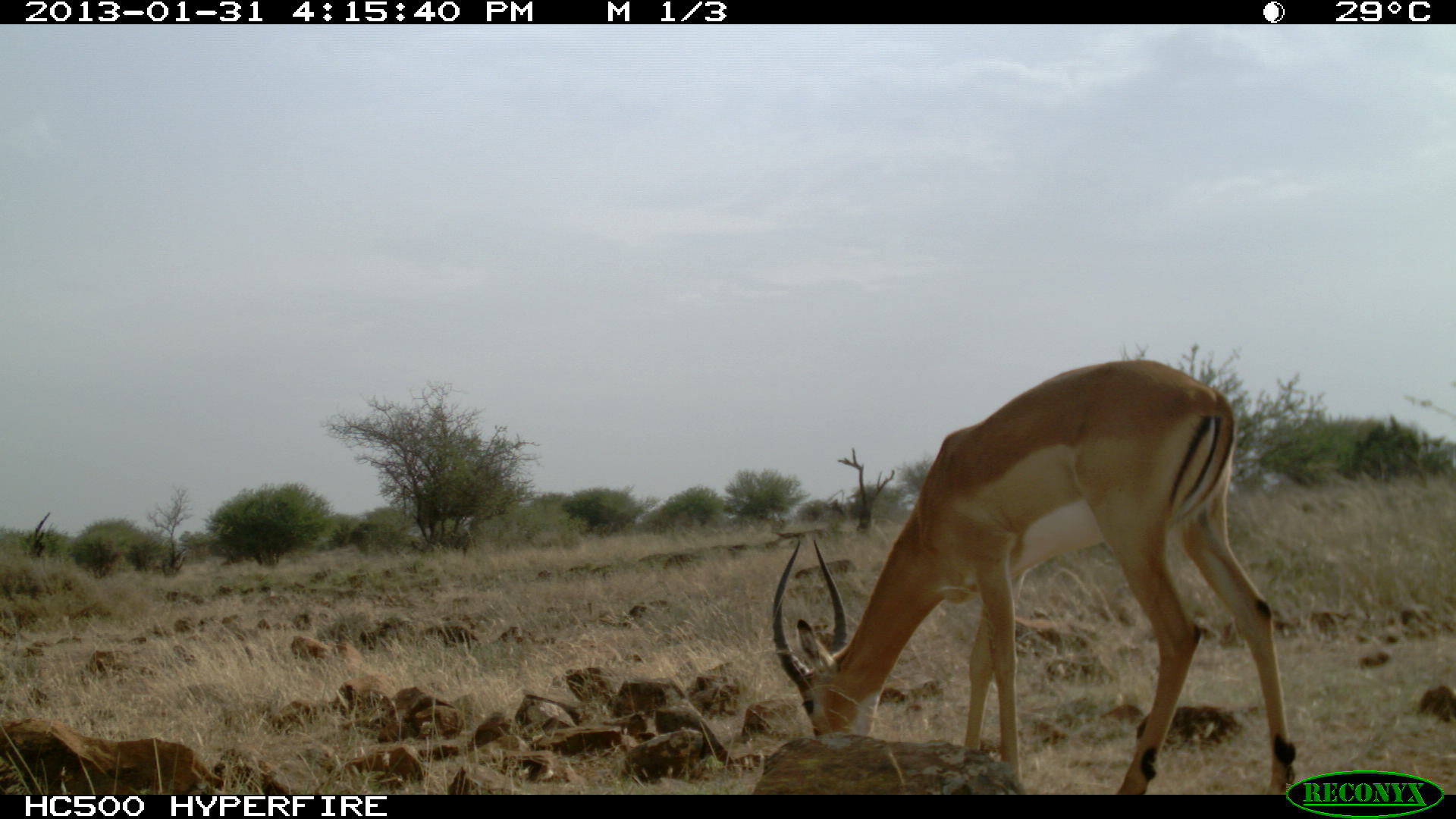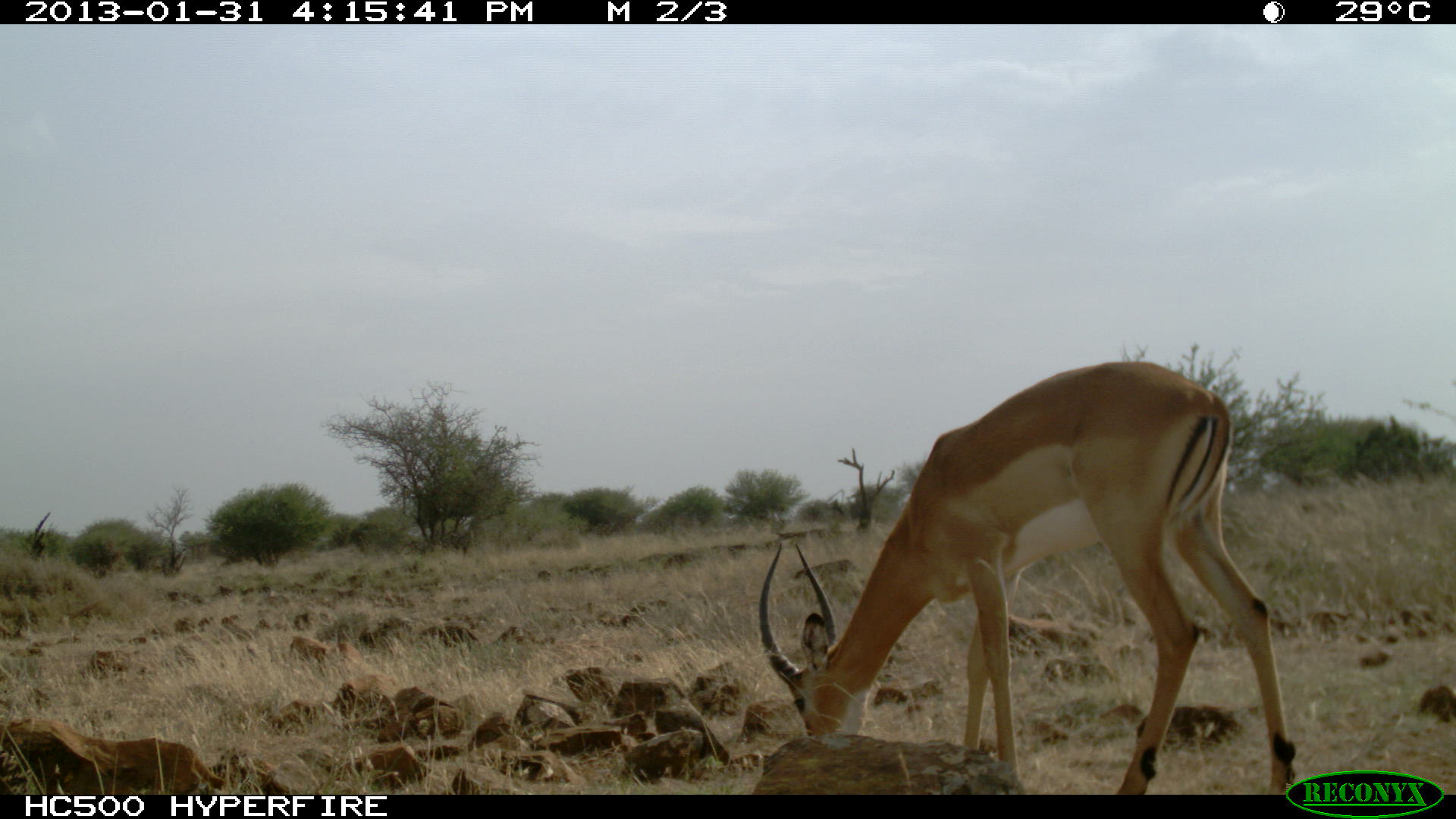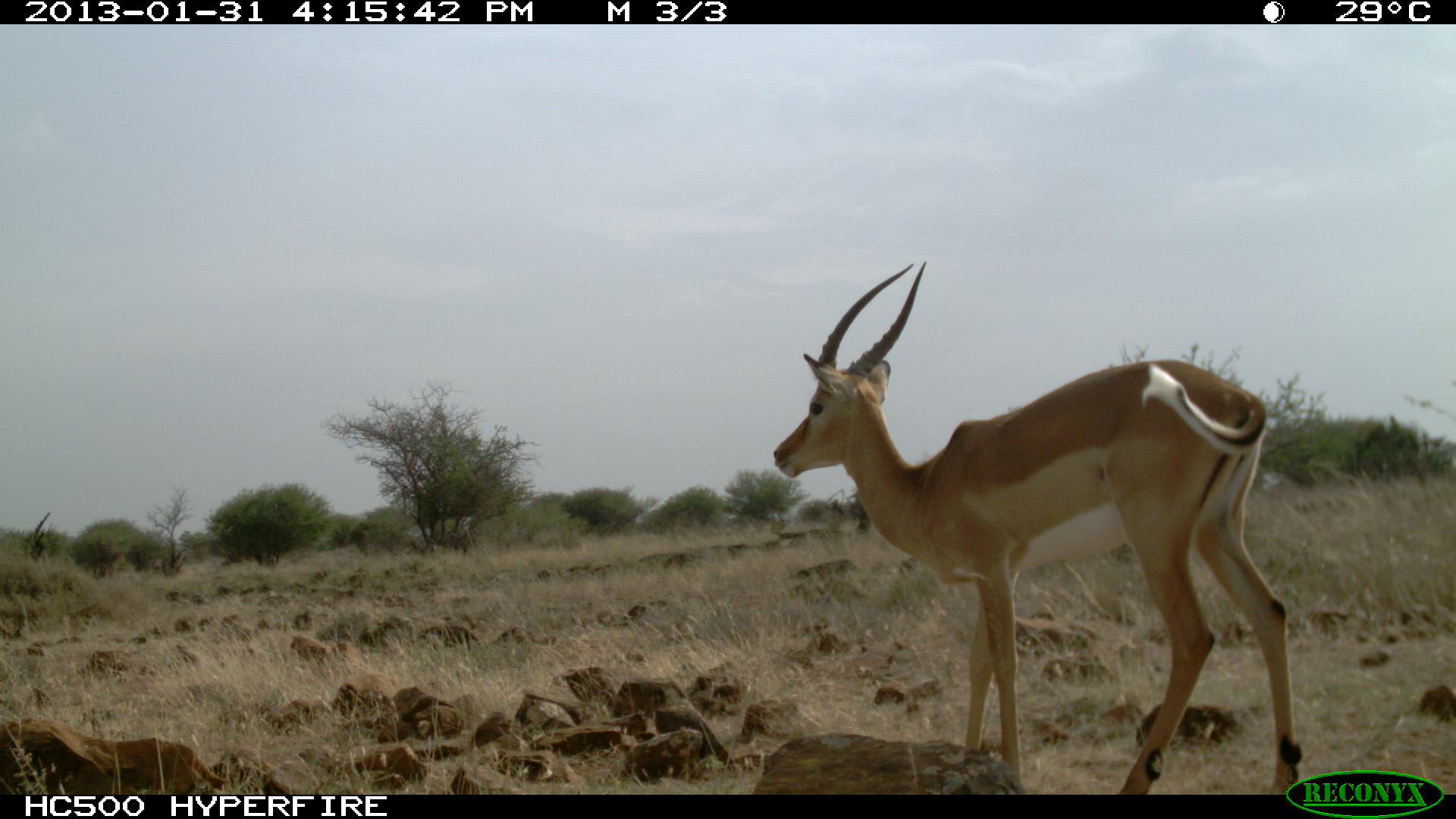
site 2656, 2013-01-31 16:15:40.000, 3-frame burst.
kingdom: Animalia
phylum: Chordata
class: Mammalia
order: Artiodactyla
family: Bovidae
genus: Aepyceros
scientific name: Aepyceros melampus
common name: impala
Aepyceros melampus (impala), count 1.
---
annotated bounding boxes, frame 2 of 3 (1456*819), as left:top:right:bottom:
aepyceros melampus: 754:358:1297:793